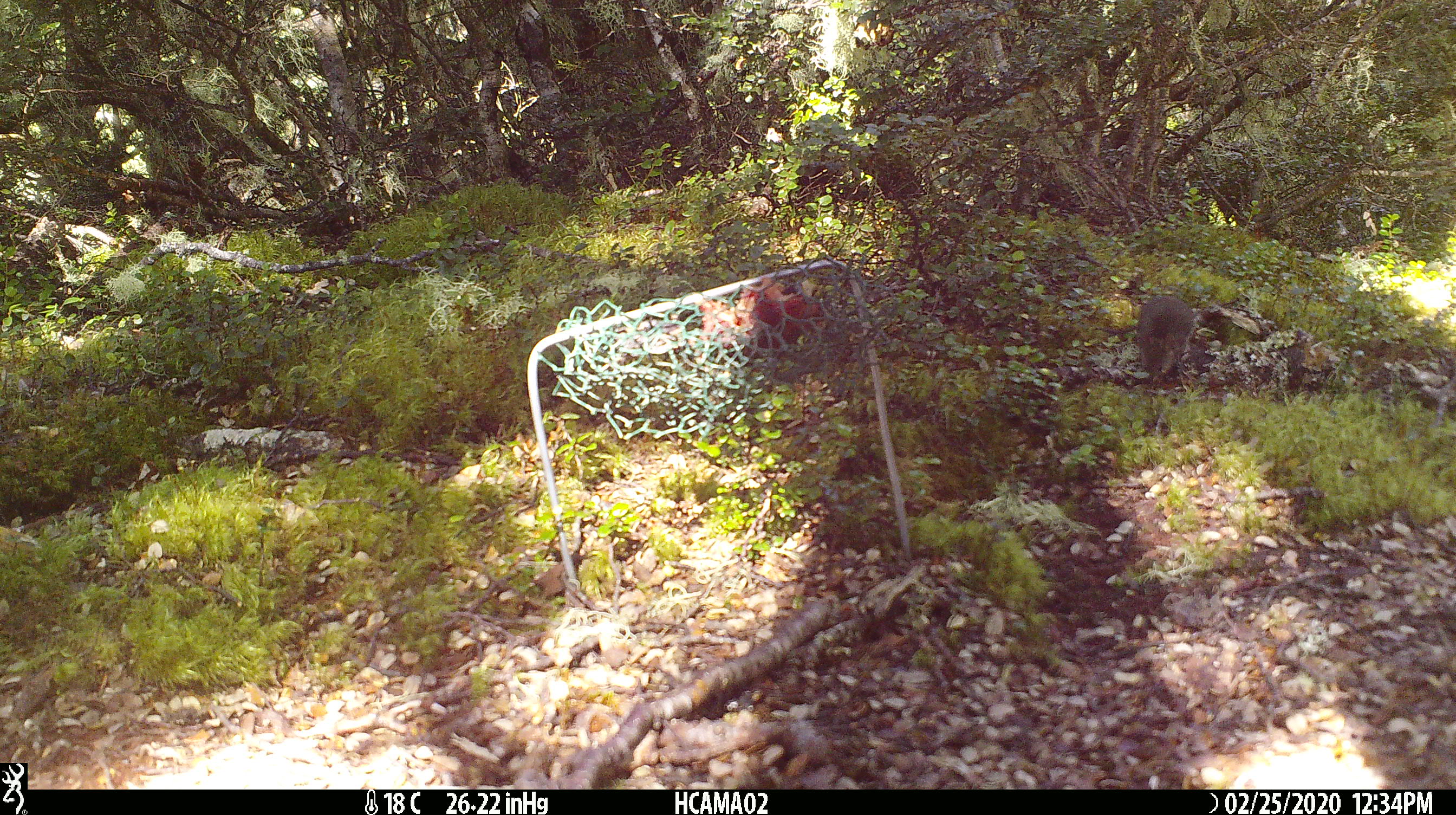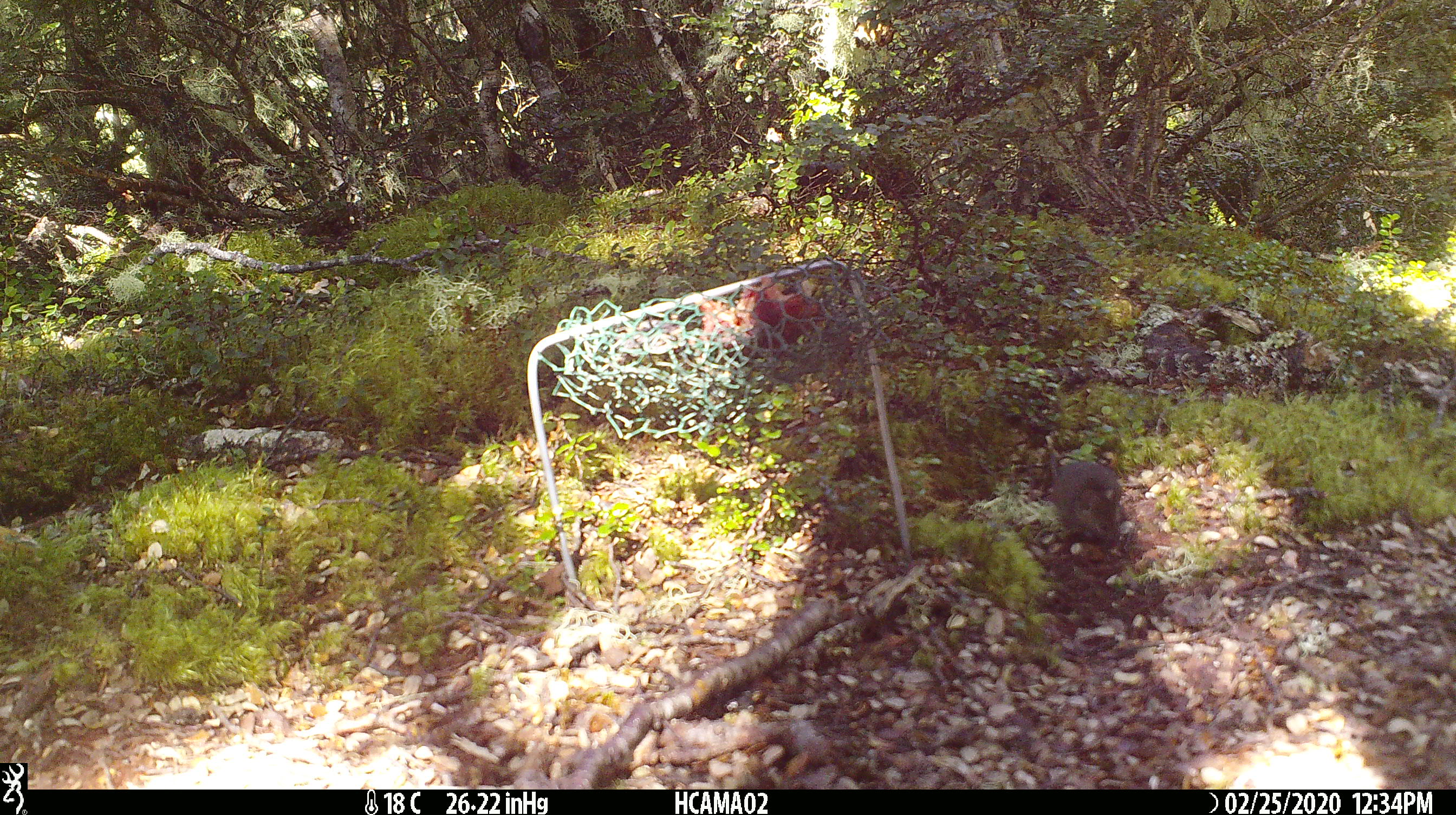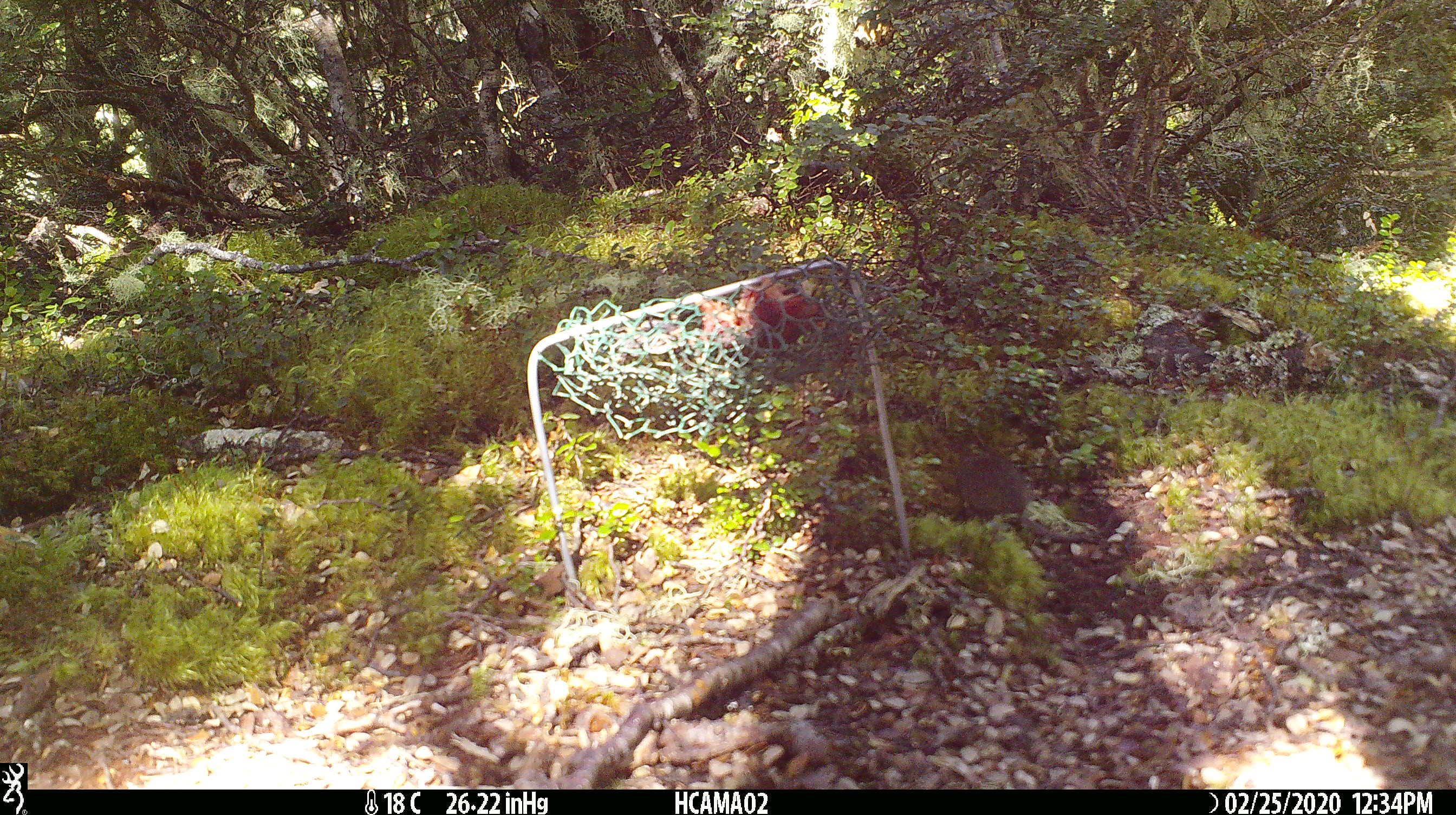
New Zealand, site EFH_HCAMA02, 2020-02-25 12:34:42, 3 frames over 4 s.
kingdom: Animalia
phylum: Chordata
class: Mammalia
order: Rodentia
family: Muridae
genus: Mus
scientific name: Mus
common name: mouse